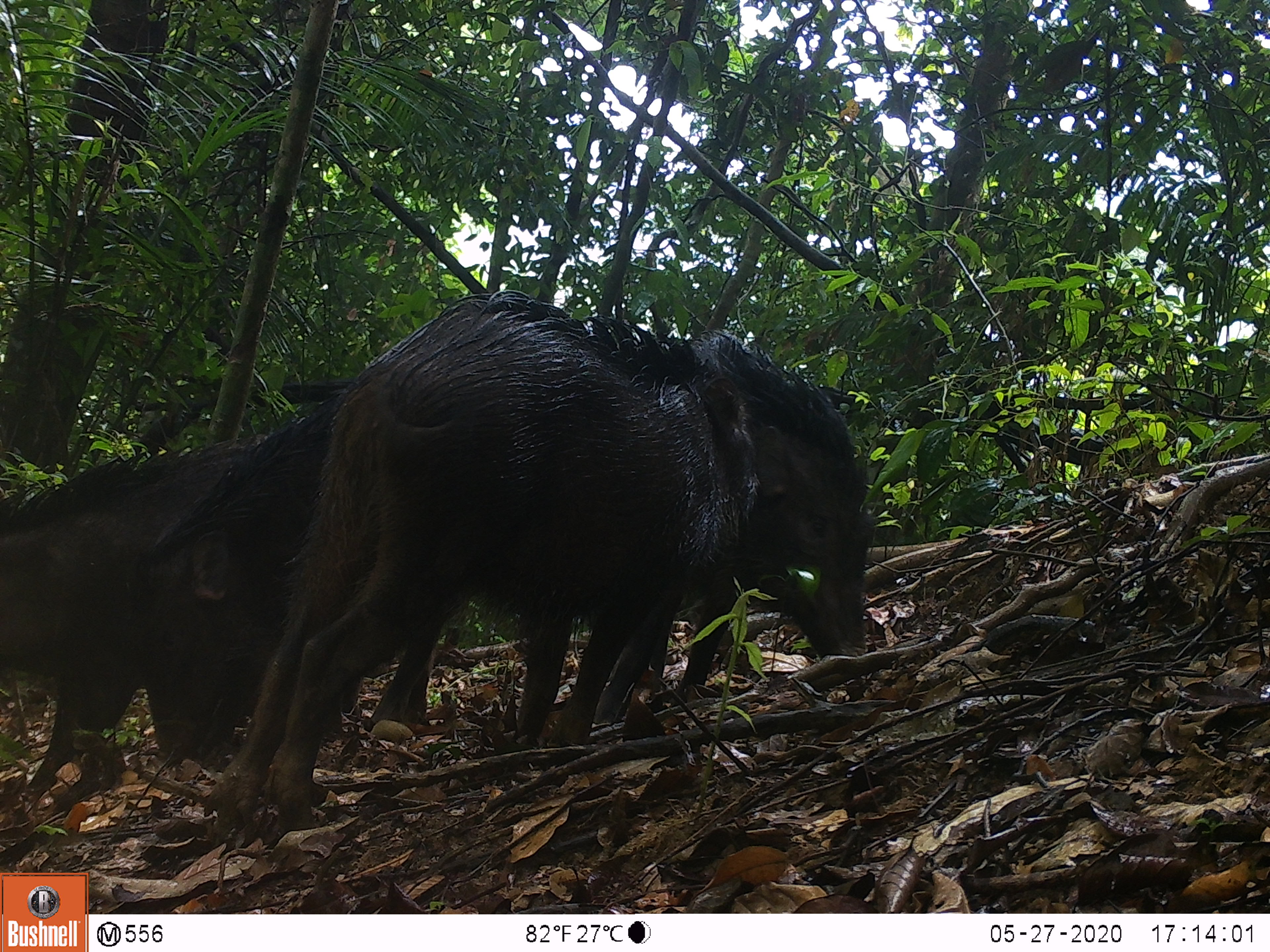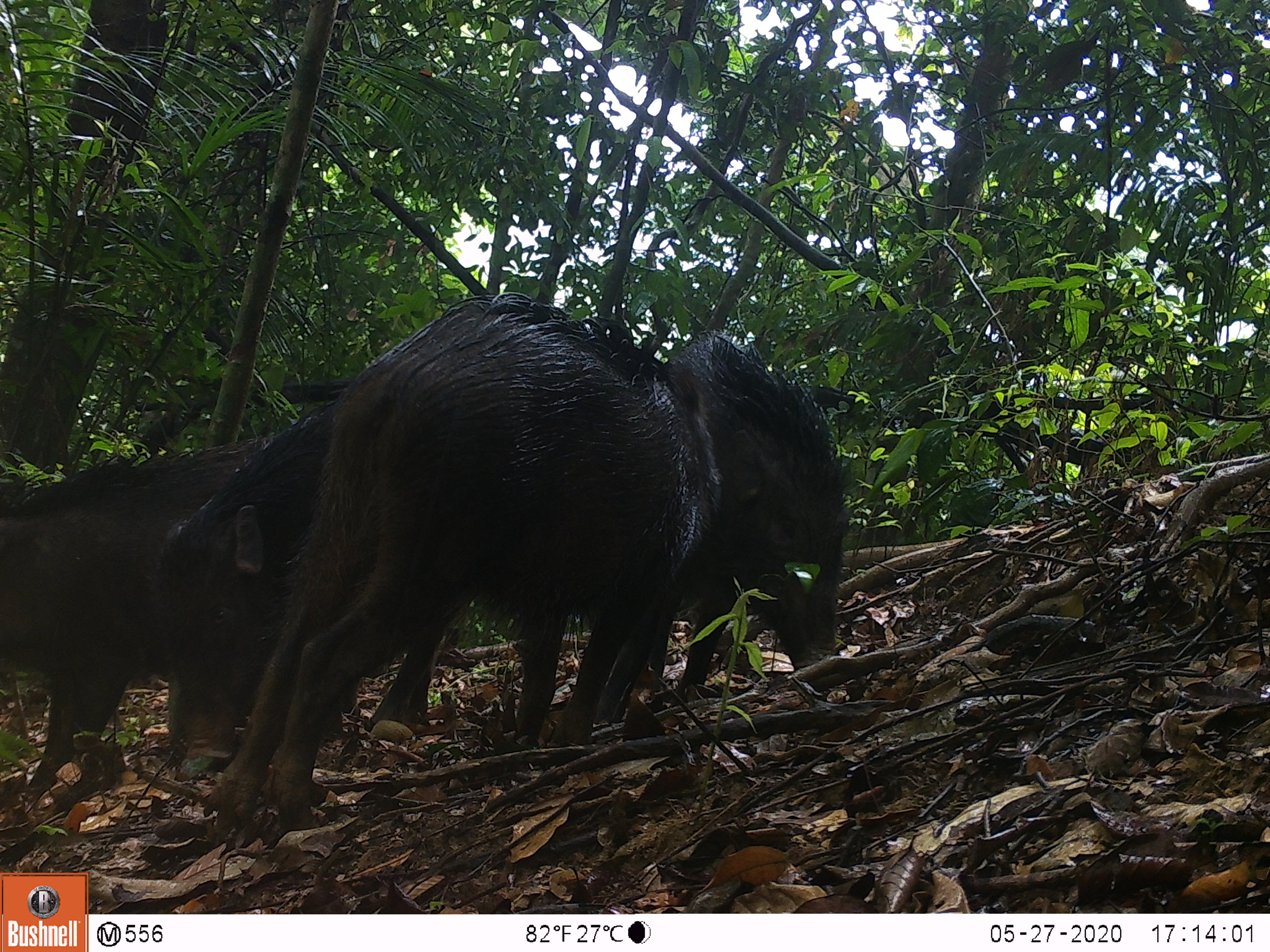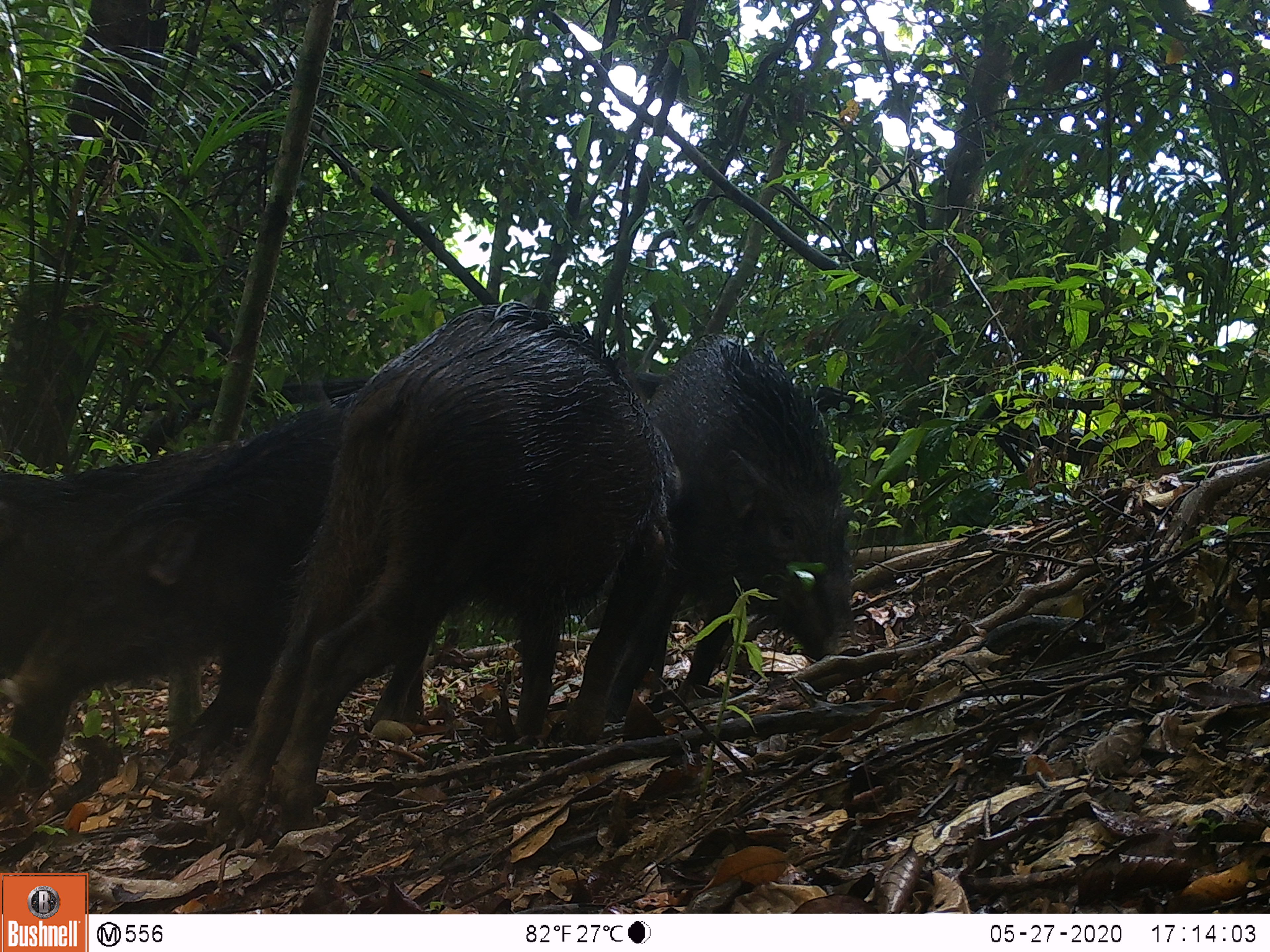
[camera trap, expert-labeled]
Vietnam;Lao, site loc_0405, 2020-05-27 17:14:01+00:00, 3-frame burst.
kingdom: Animalia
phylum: Chordata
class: Mammalia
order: Artiodactyla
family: Suidae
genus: Sus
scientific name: Sus scrofa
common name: eurasian wild pig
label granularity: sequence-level